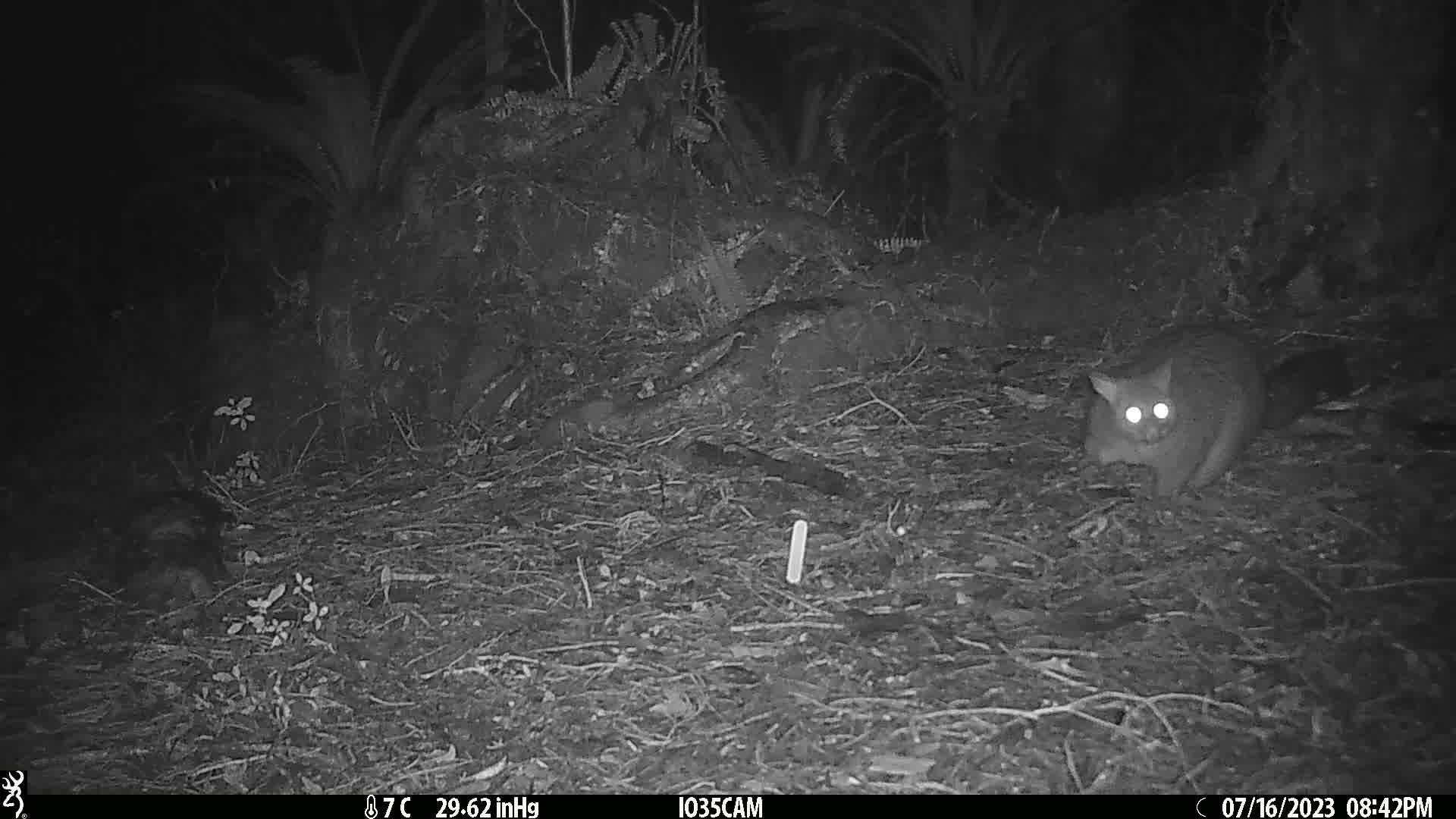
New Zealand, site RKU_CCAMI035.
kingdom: Animalia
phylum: Chordata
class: Mammalia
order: Diprotodontia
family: Phalangeridae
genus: Trichosurus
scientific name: Trichosurus vulpecula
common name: common brushtail possum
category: possum